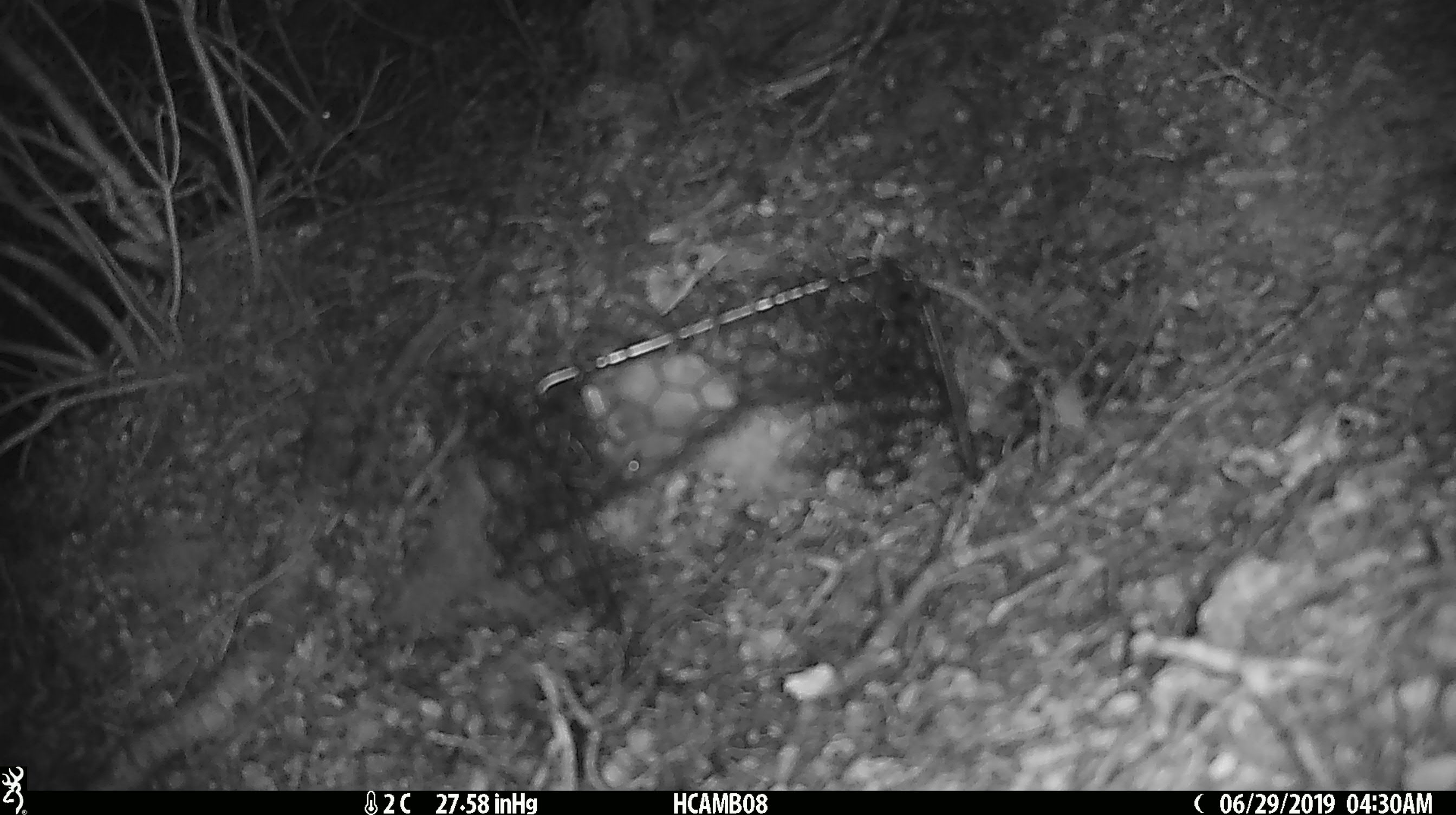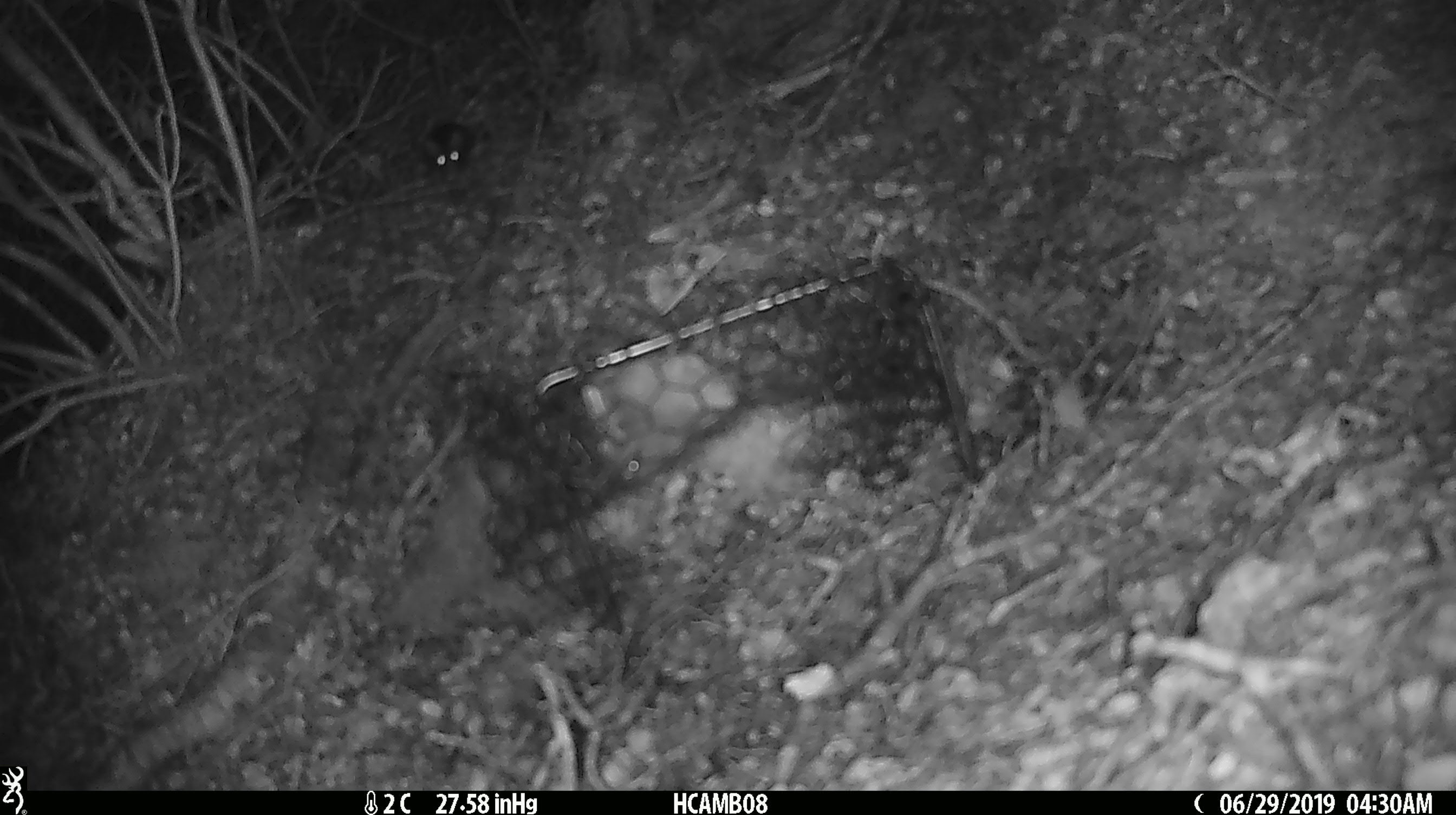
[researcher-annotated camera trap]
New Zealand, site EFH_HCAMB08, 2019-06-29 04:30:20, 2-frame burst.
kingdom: Animalia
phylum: Chordata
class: Mammalia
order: Rodentia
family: Muridae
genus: Mus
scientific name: Mus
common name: mouse